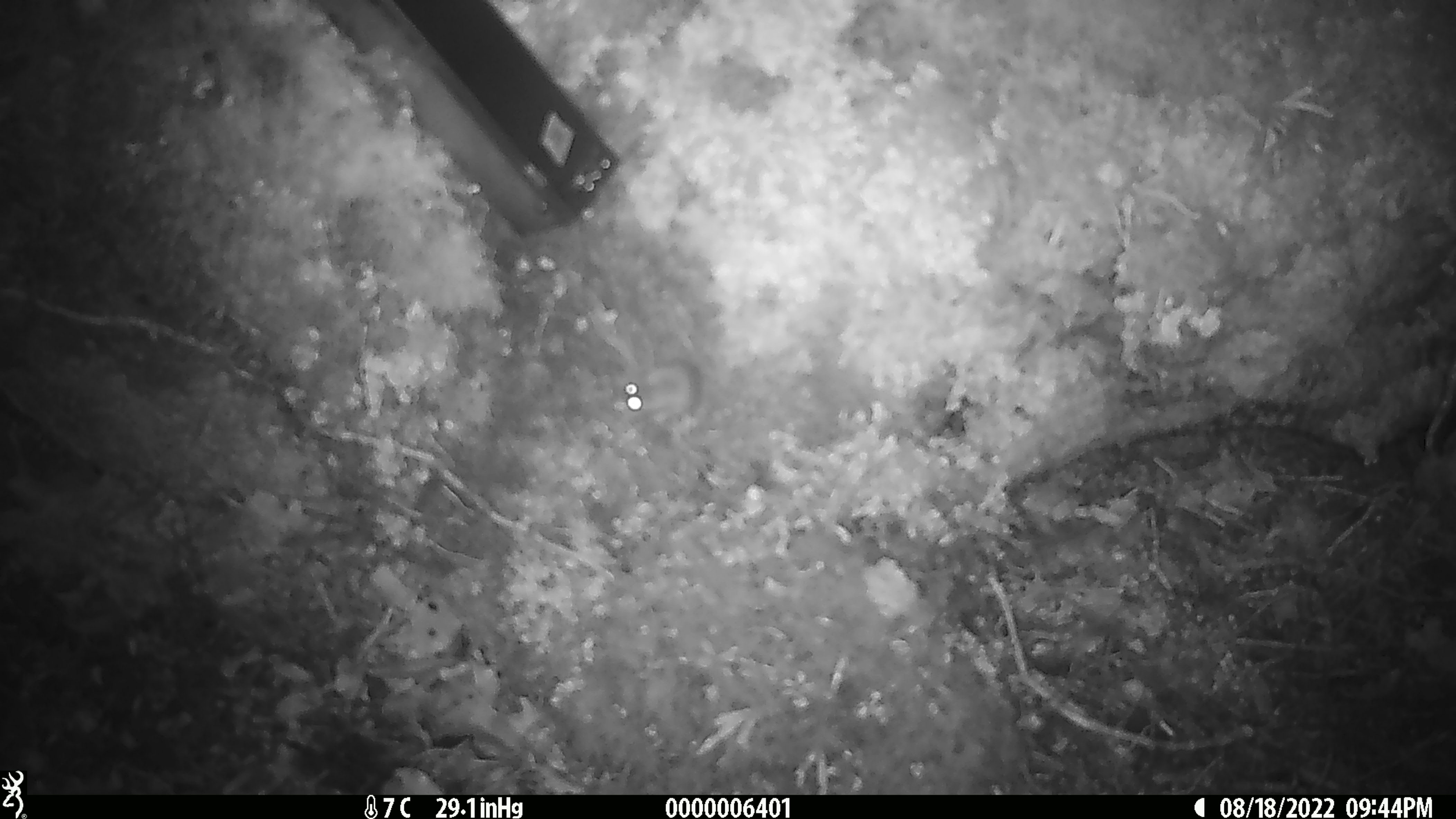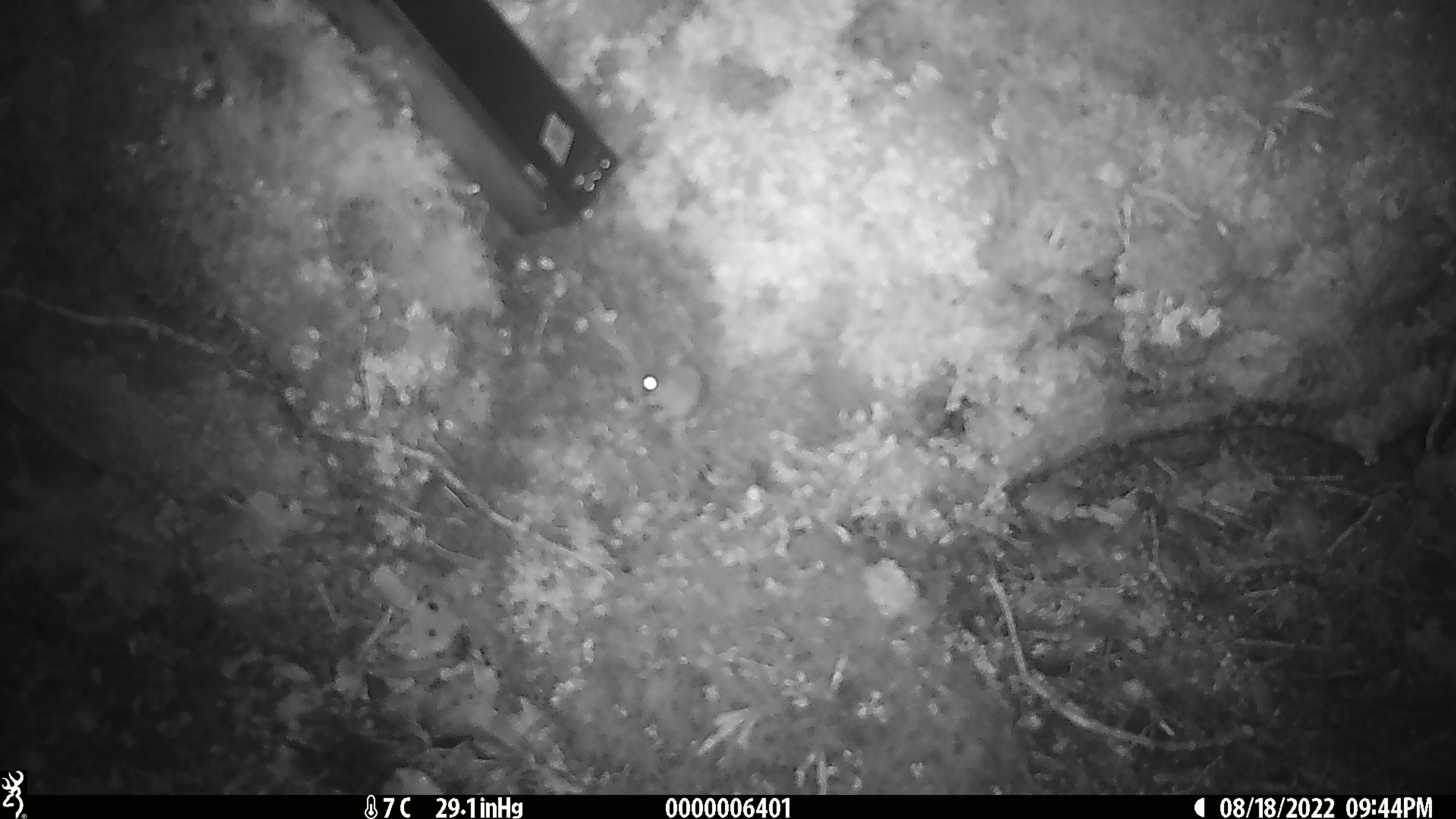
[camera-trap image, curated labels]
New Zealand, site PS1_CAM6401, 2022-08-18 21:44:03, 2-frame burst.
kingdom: Animalia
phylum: Chordata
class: Mammalia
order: Rodentia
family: Muridae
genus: Mus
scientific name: Mus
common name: mouse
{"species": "mouse (Mus)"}